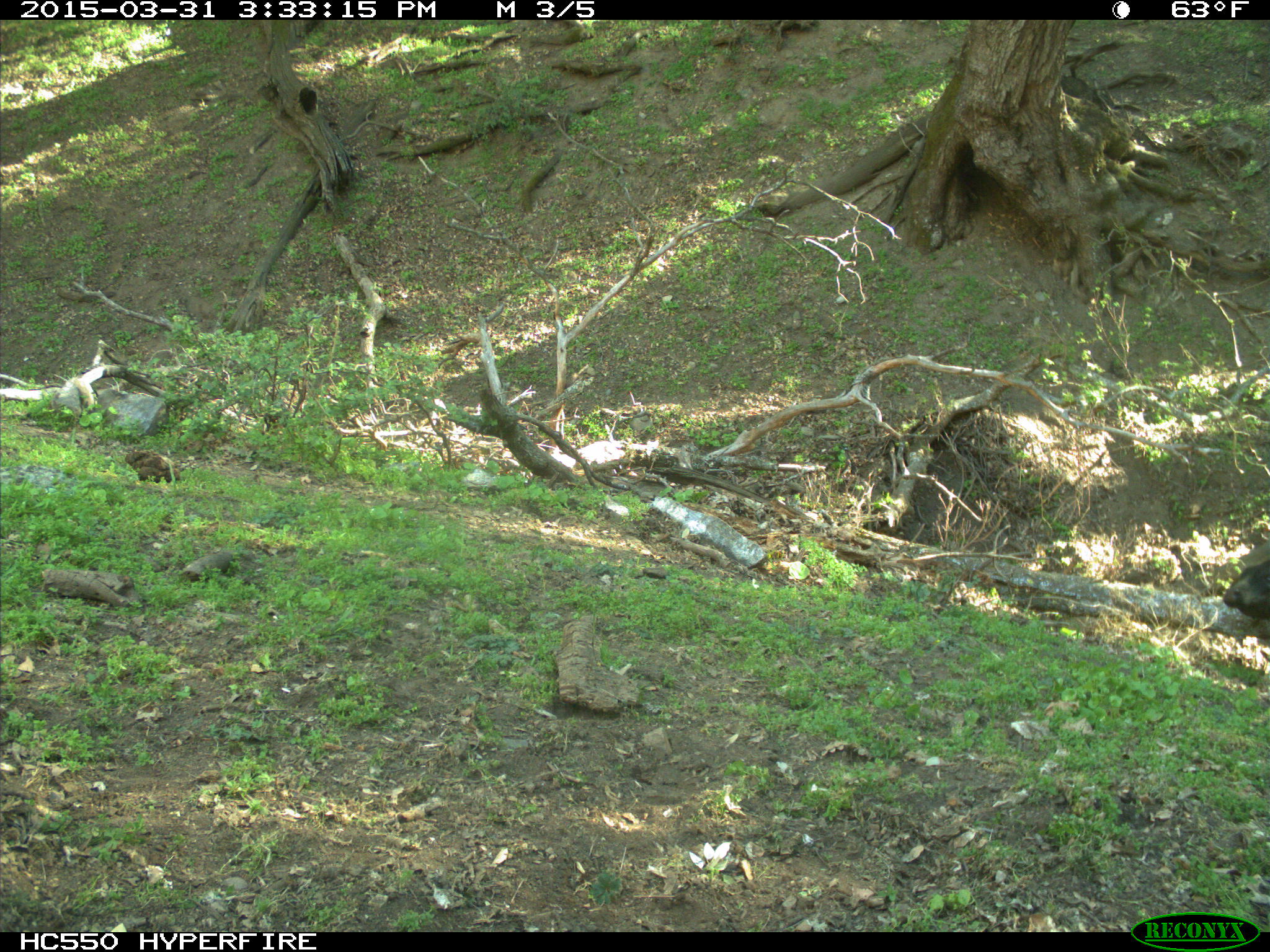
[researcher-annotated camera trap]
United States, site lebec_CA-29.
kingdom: Animalia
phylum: Chordata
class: Mammalia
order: Artiodactyla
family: Bovidae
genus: Bos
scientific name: Bos taurus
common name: domestic cow